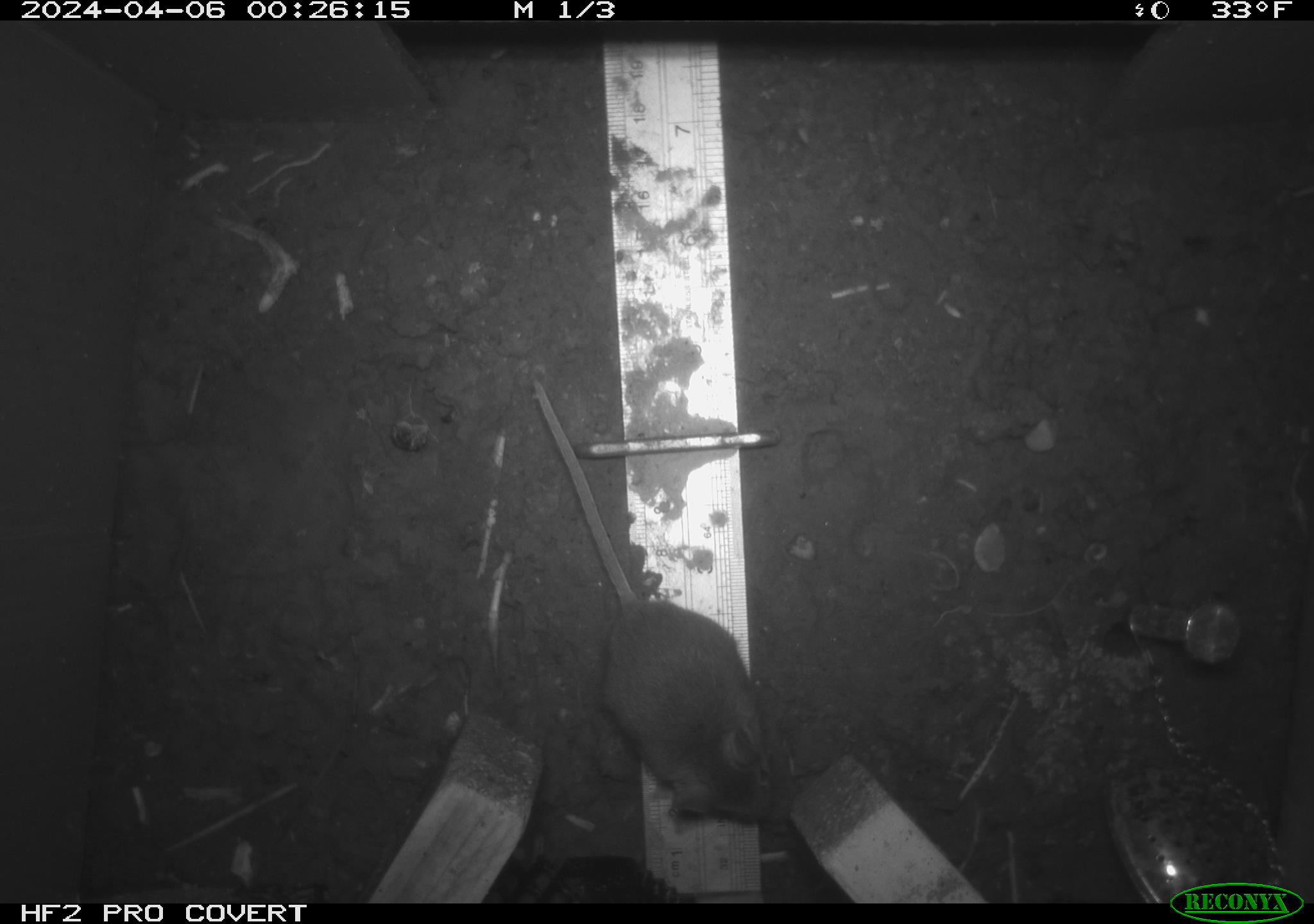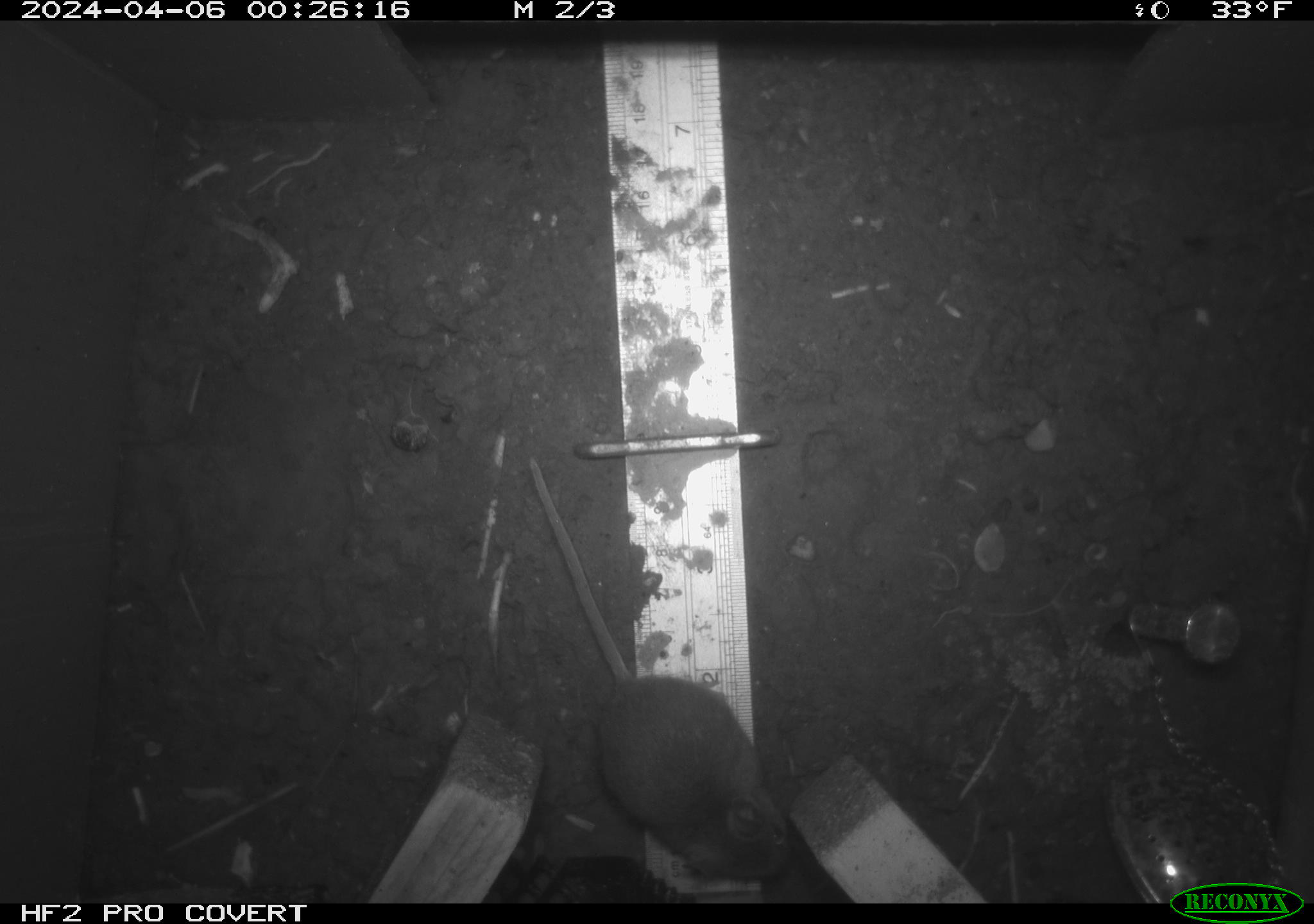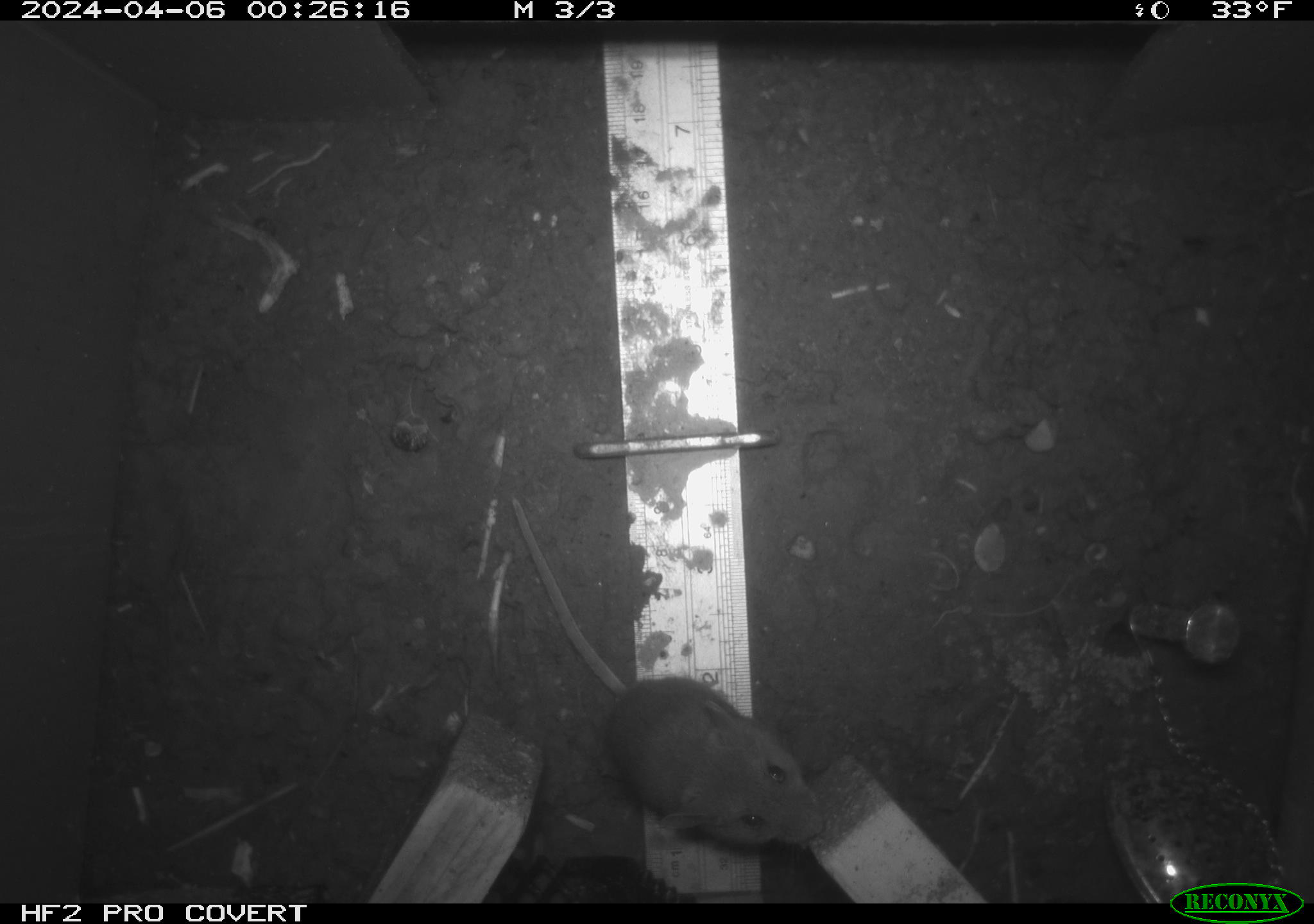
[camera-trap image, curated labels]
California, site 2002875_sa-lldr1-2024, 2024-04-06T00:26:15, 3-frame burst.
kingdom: Animalia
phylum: Chordata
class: Mammalia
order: Rodentia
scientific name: Rodentia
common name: mouse species